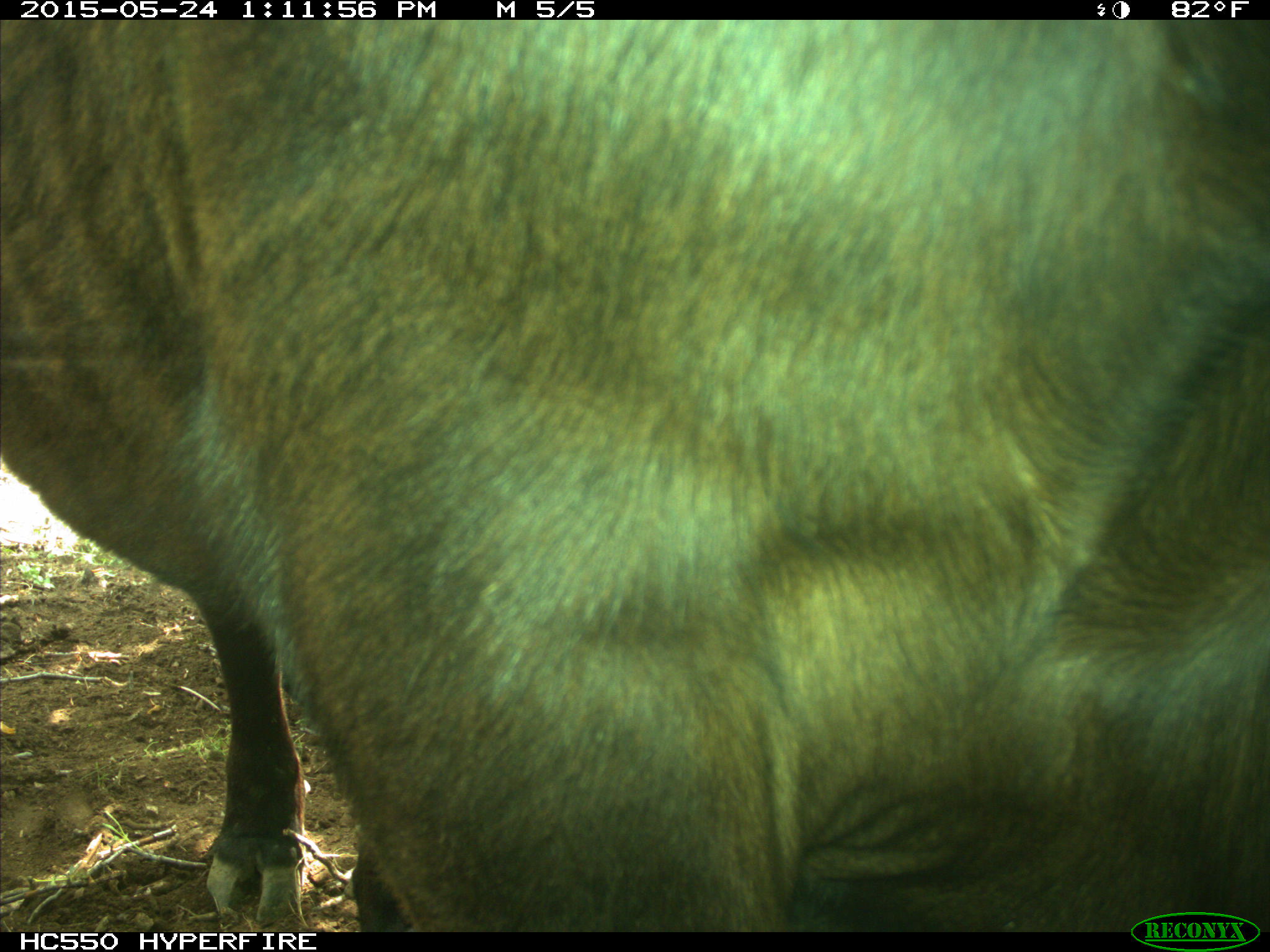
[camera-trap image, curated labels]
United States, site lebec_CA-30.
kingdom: Animalia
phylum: Chordata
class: Mammalia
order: Artiodactyla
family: Bovidae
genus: Bos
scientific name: Bos taurus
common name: domestic cow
Bos taurus (domestic cow).